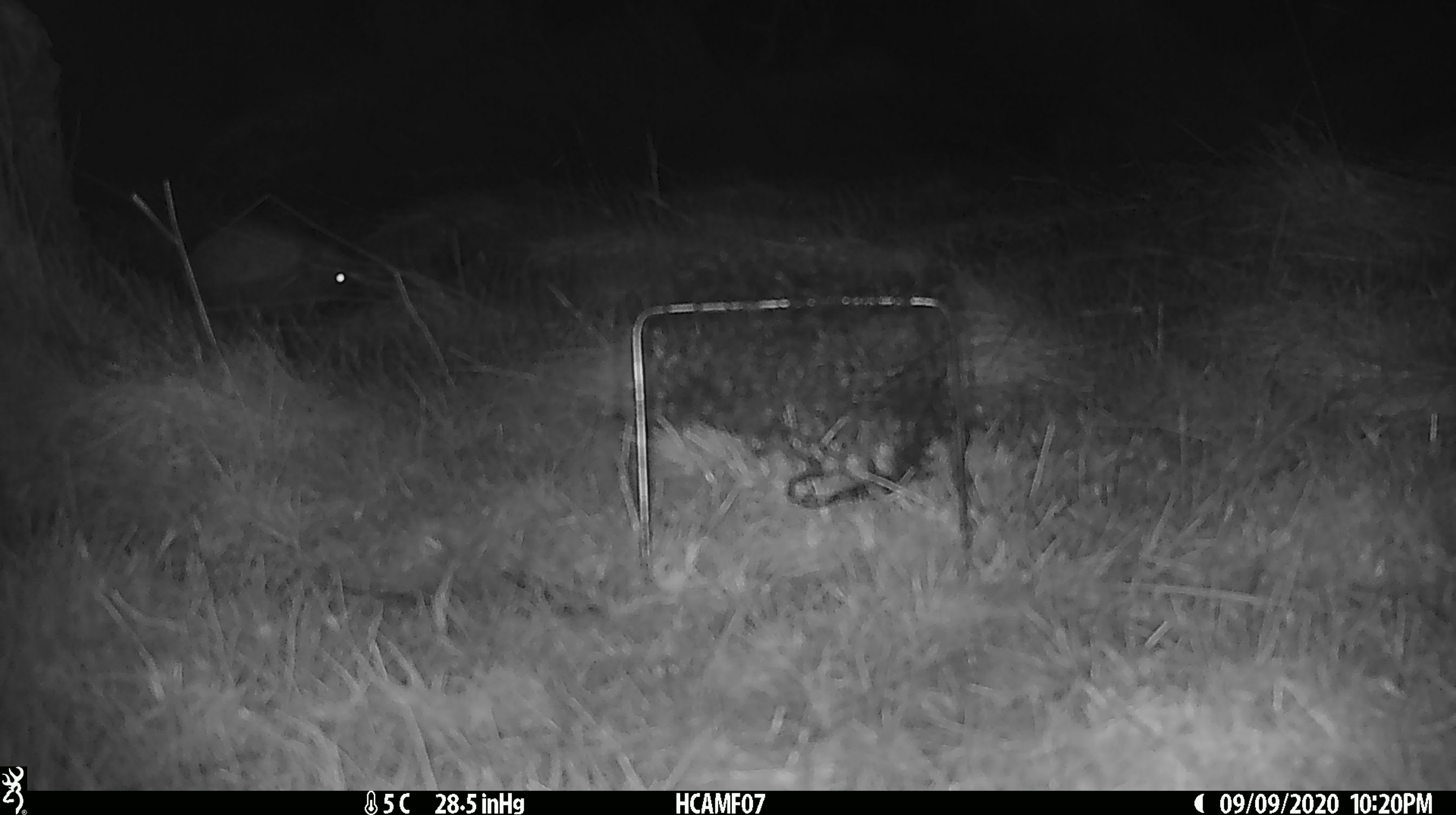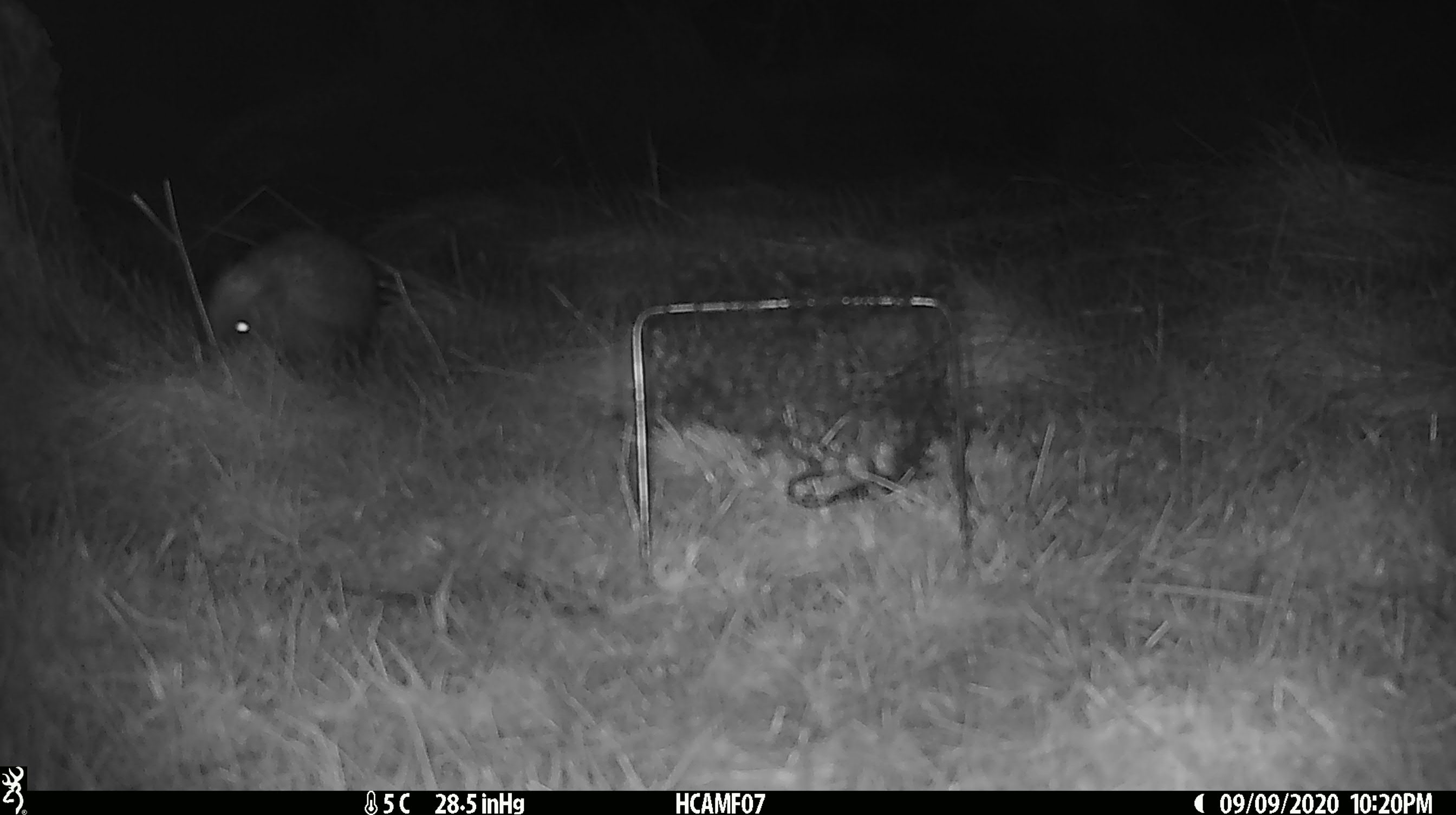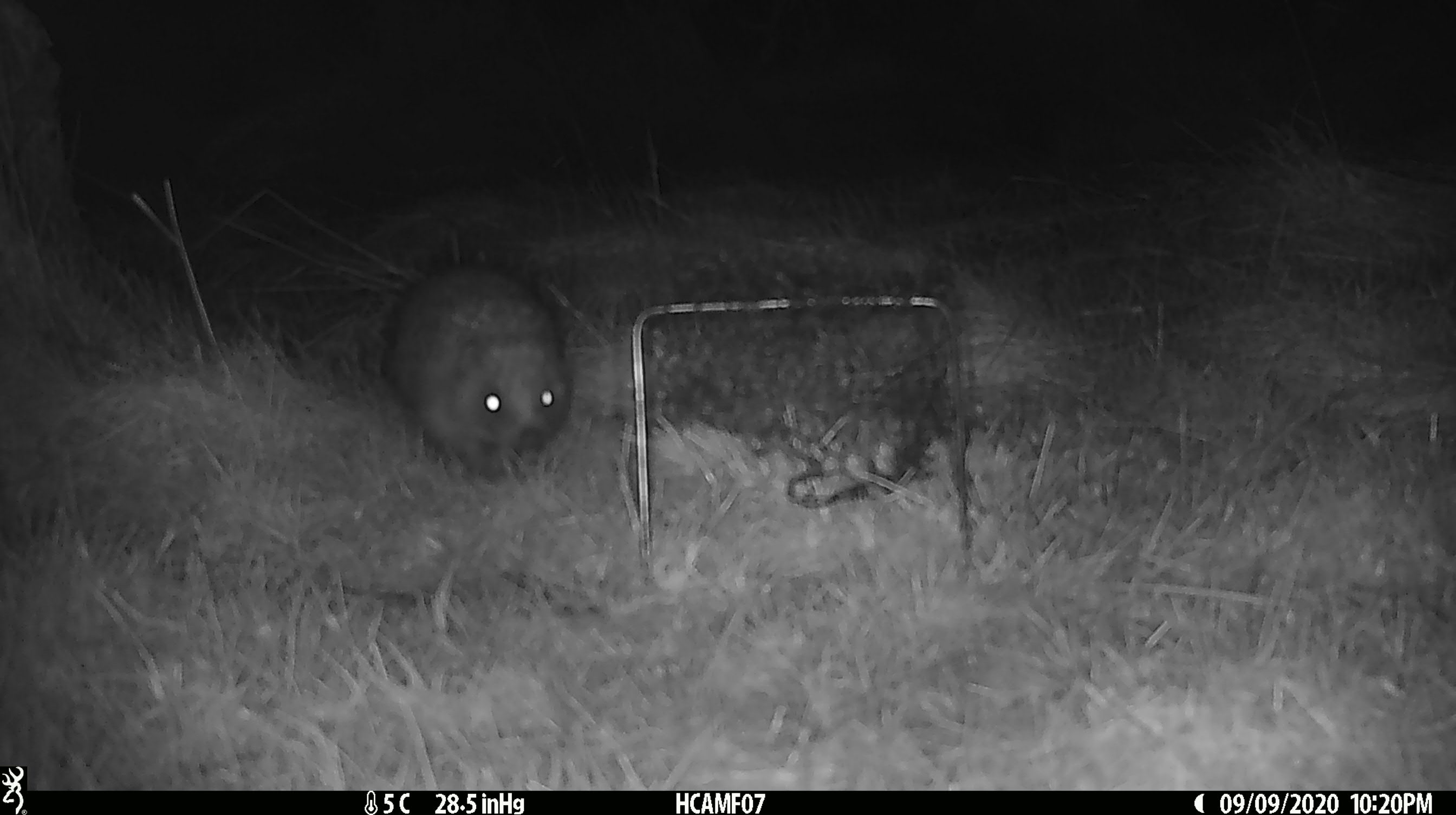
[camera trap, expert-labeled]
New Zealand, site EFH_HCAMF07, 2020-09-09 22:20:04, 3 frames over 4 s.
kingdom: Animalia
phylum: Chordata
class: Mammalia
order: Eulipotyphla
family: Erinaceidae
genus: Erinaceus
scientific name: Erinaceus europaeus europaeus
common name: european hedgehog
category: hedgehog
Hedgehog (european hedgehog) (Erinaceus europaeus europaeus).